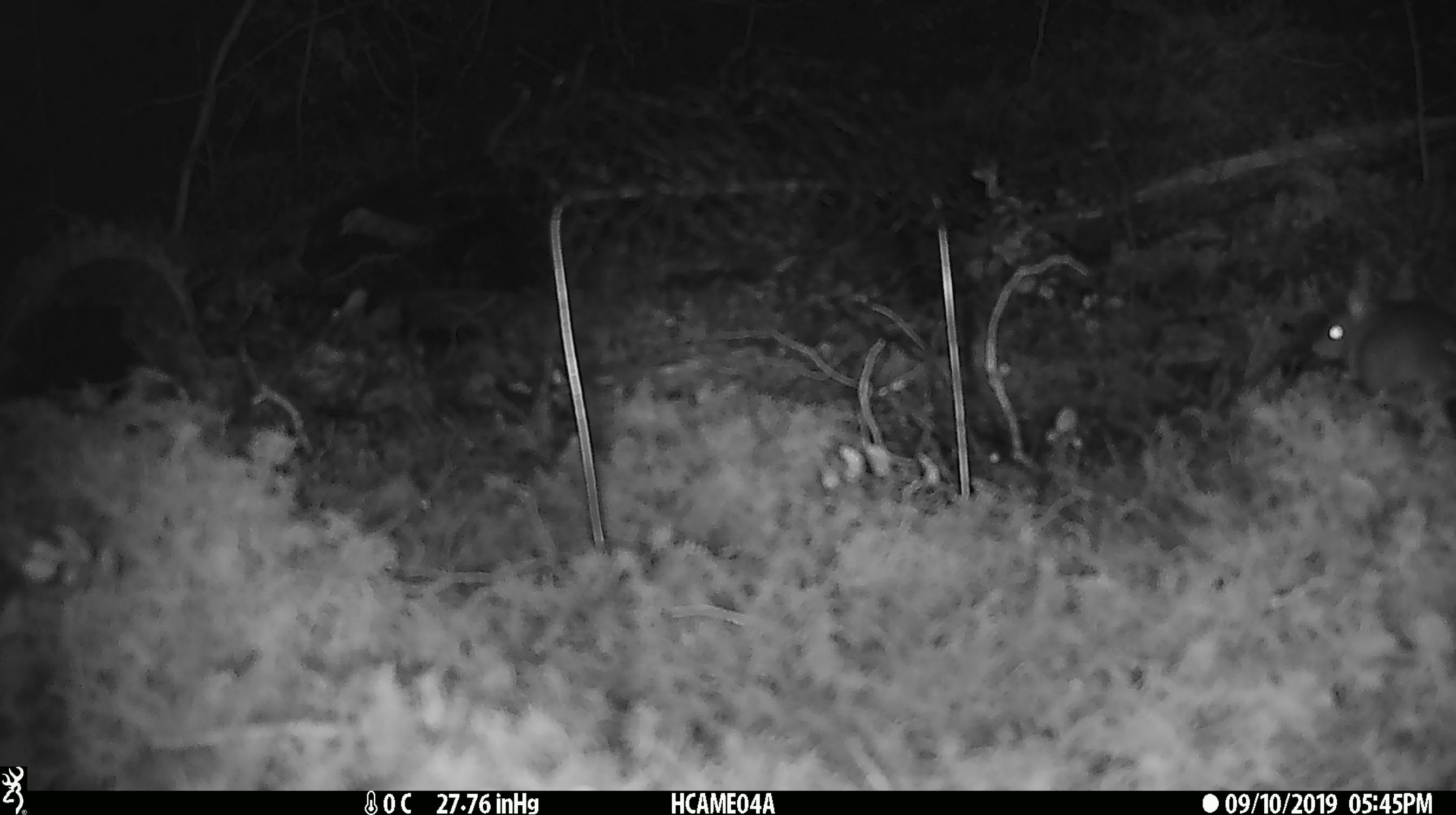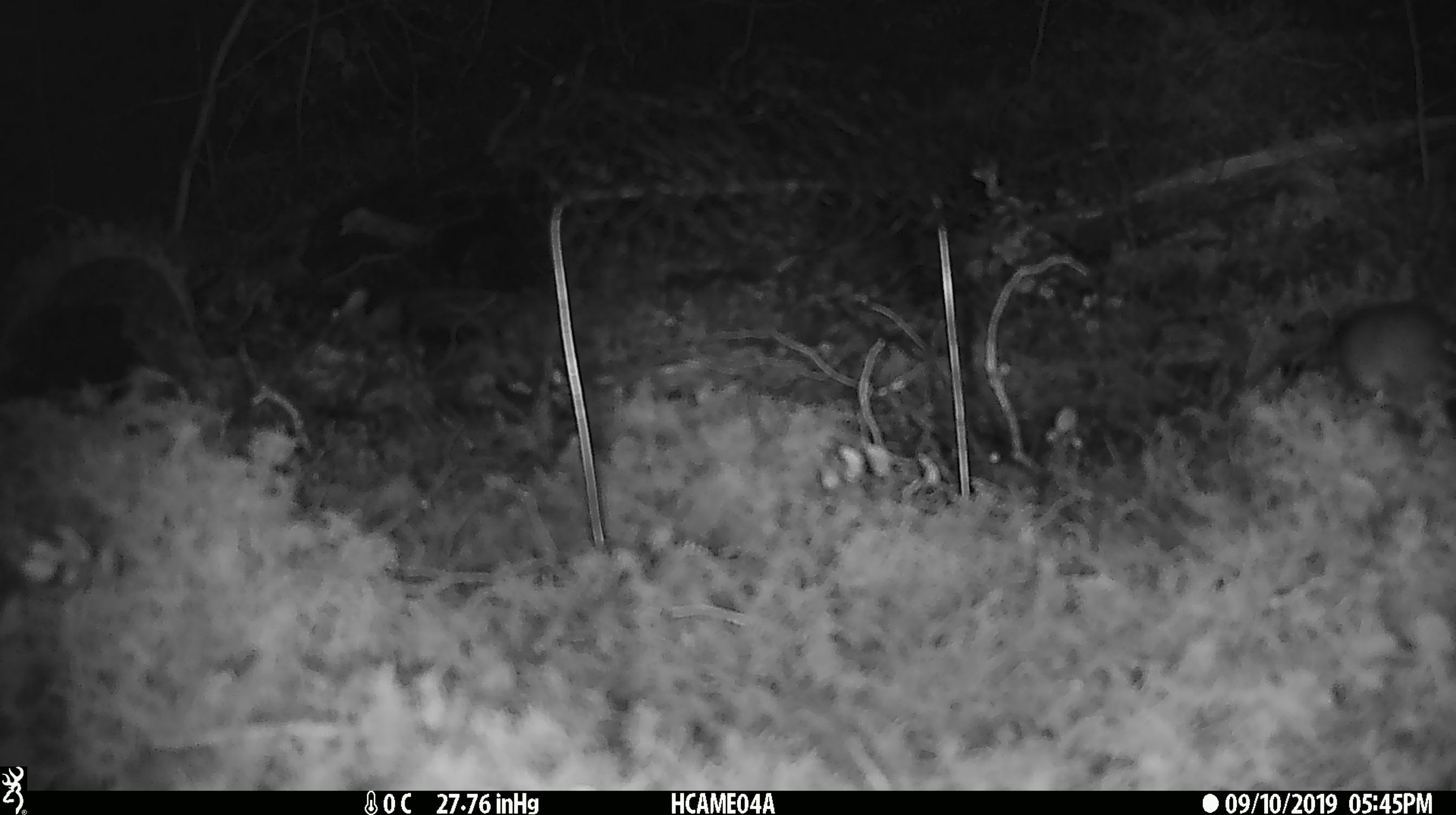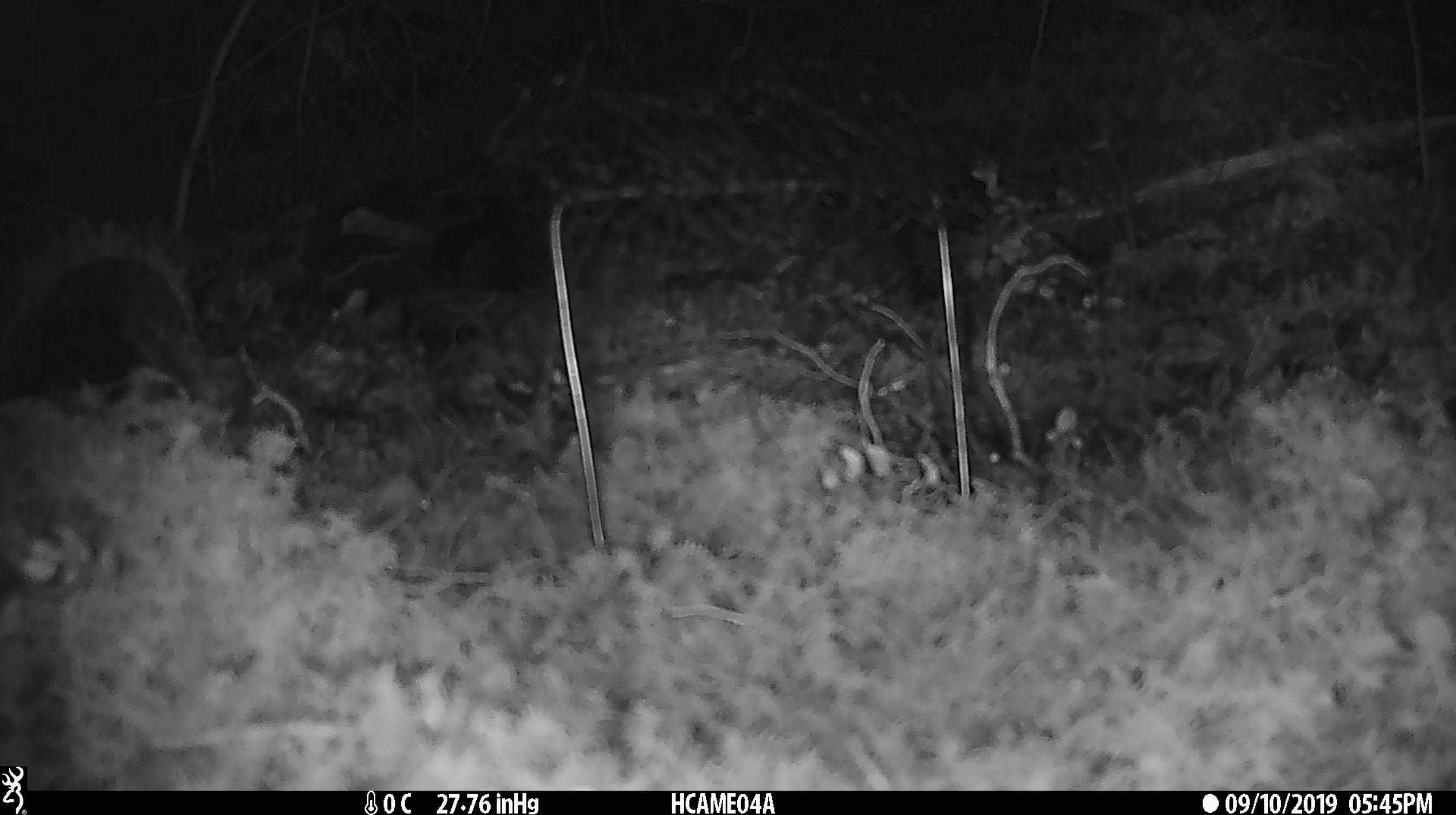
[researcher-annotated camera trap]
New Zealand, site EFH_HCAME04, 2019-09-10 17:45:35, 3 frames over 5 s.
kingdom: Animalia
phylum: Chordata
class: Mammalia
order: Rodentia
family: Muridae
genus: Mus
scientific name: Mus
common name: mouse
Mouse (Mus).